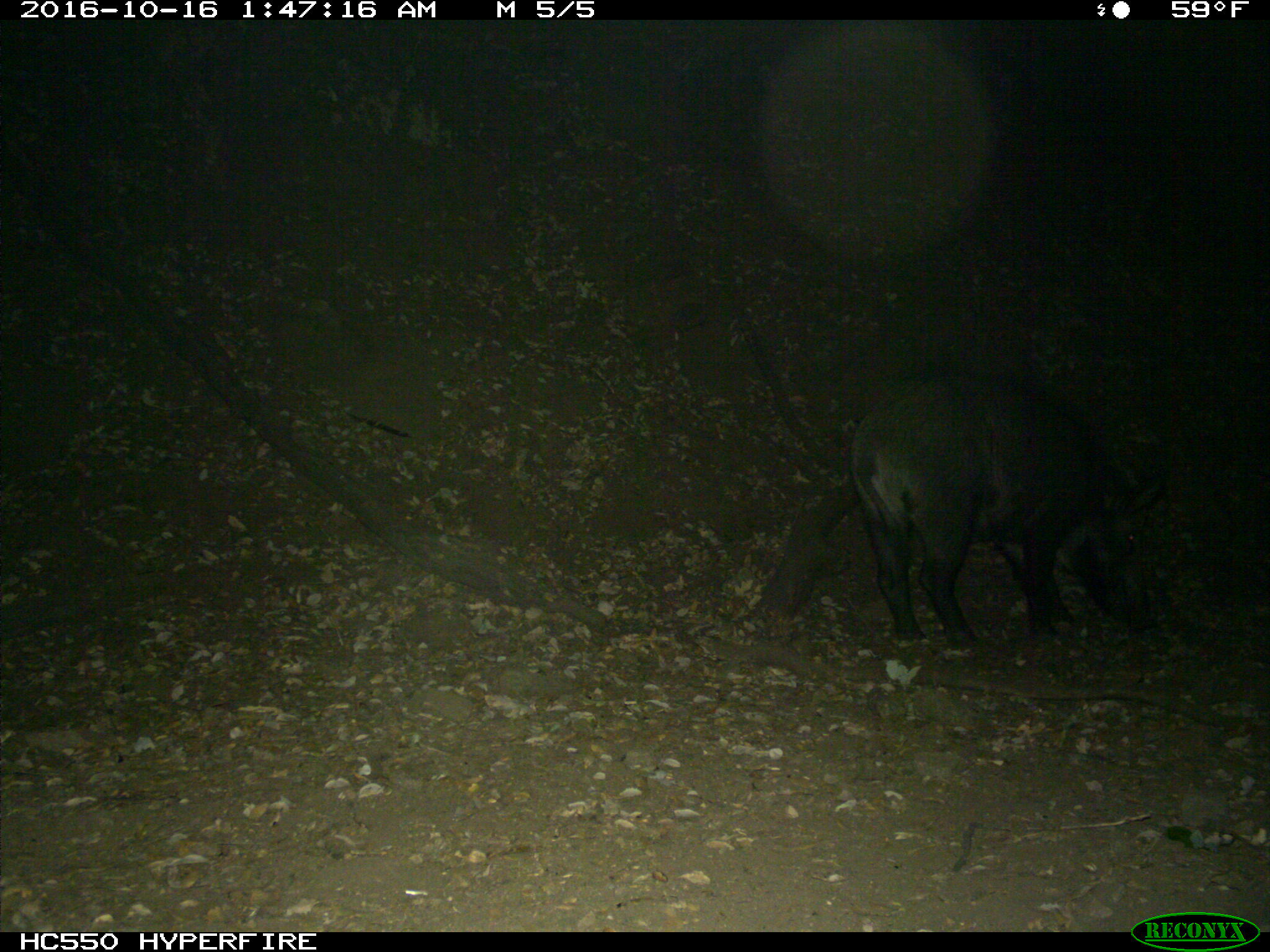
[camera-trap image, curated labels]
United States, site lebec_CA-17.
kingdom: Animalia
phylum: Chordata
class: Mammalia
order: Artiodactyla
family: Suidae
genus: Sus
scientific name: Sus scrofa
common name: wild boar